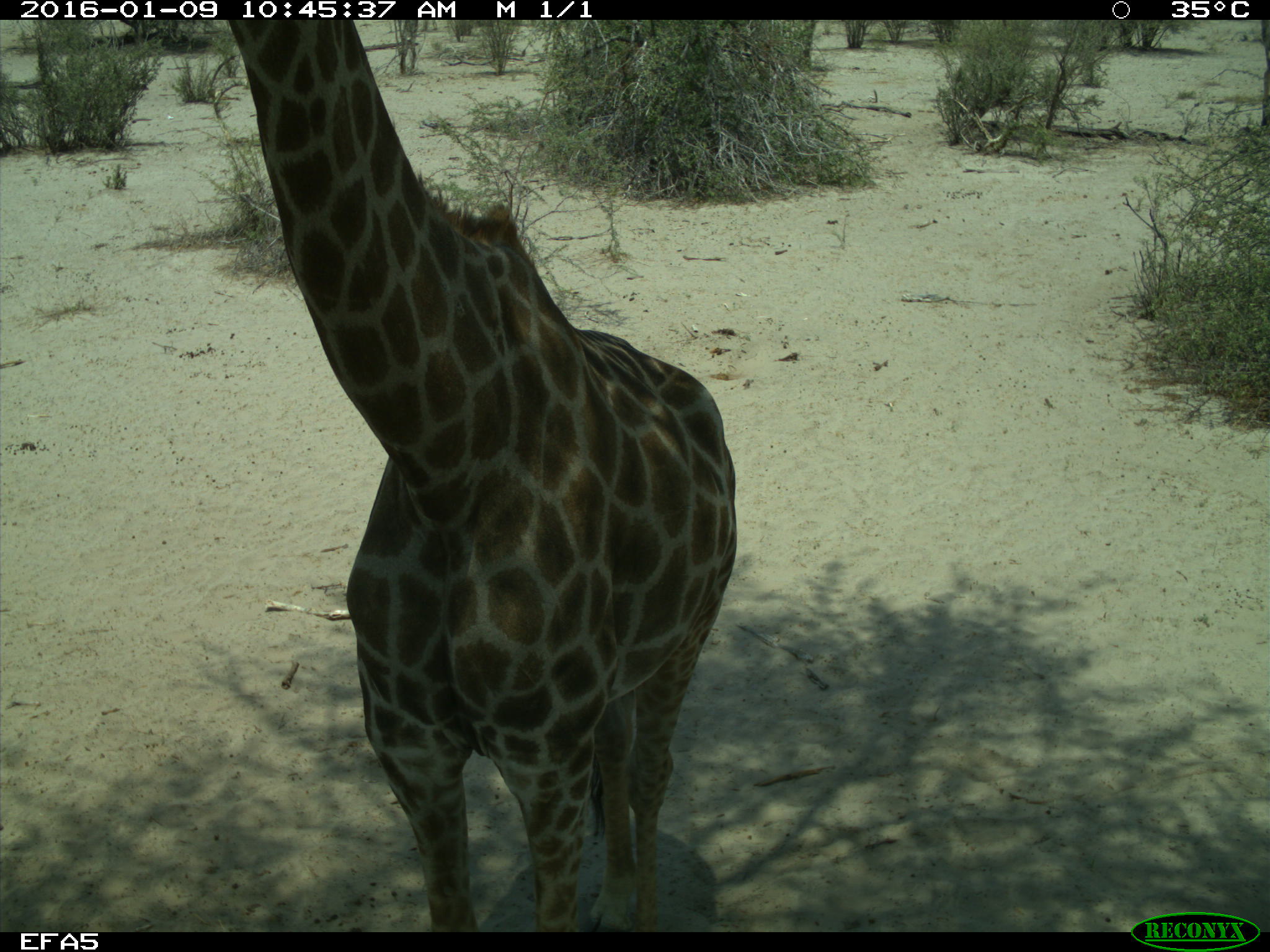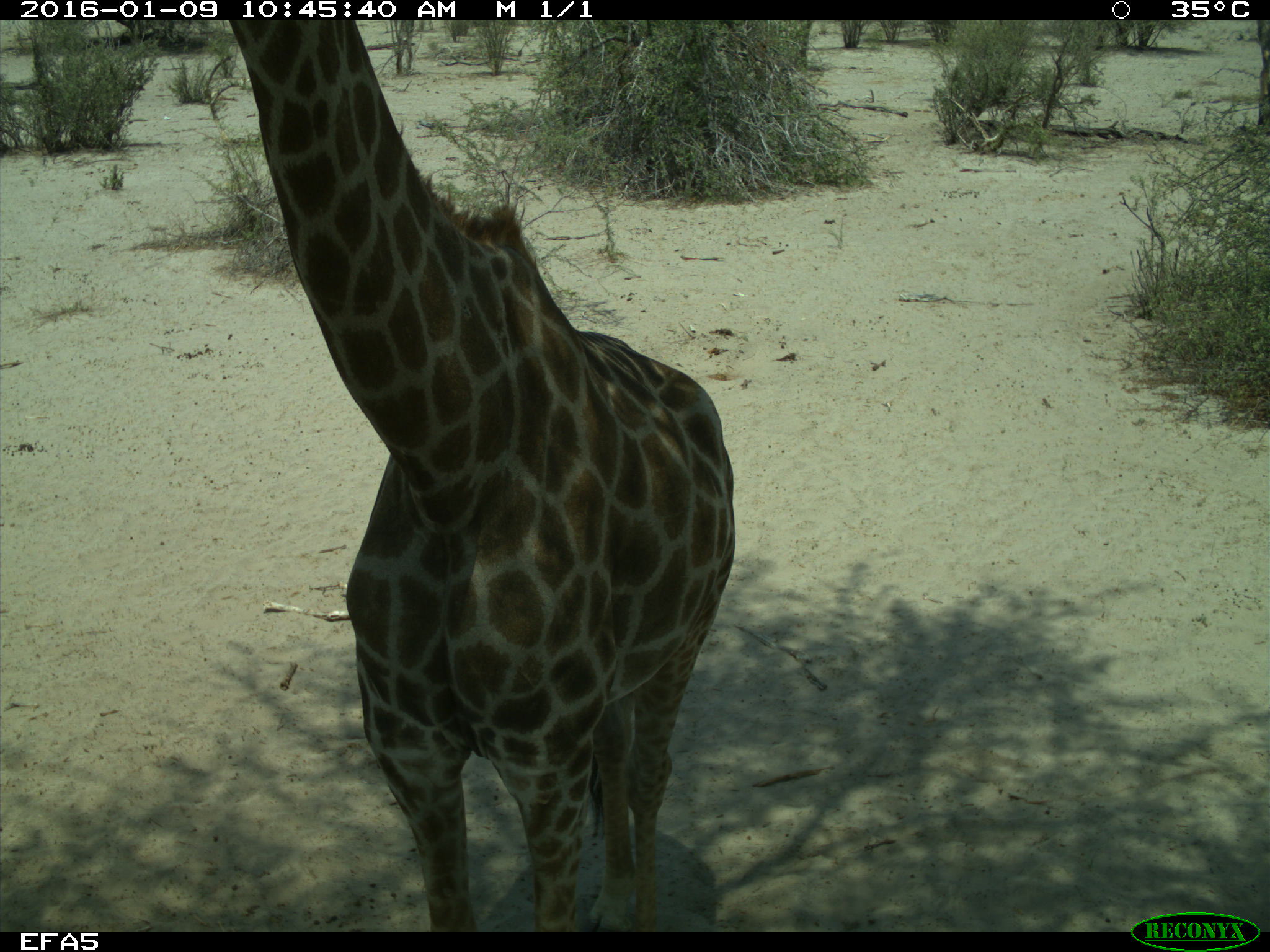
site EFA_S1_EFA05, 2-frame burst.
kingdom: Animalia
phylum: Chordata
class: Mammalia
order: Artiodactyla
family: Giraffidae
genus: Giraffa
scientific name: Giraffa camelopardalis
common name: giraffe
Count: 1.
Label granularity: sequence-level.